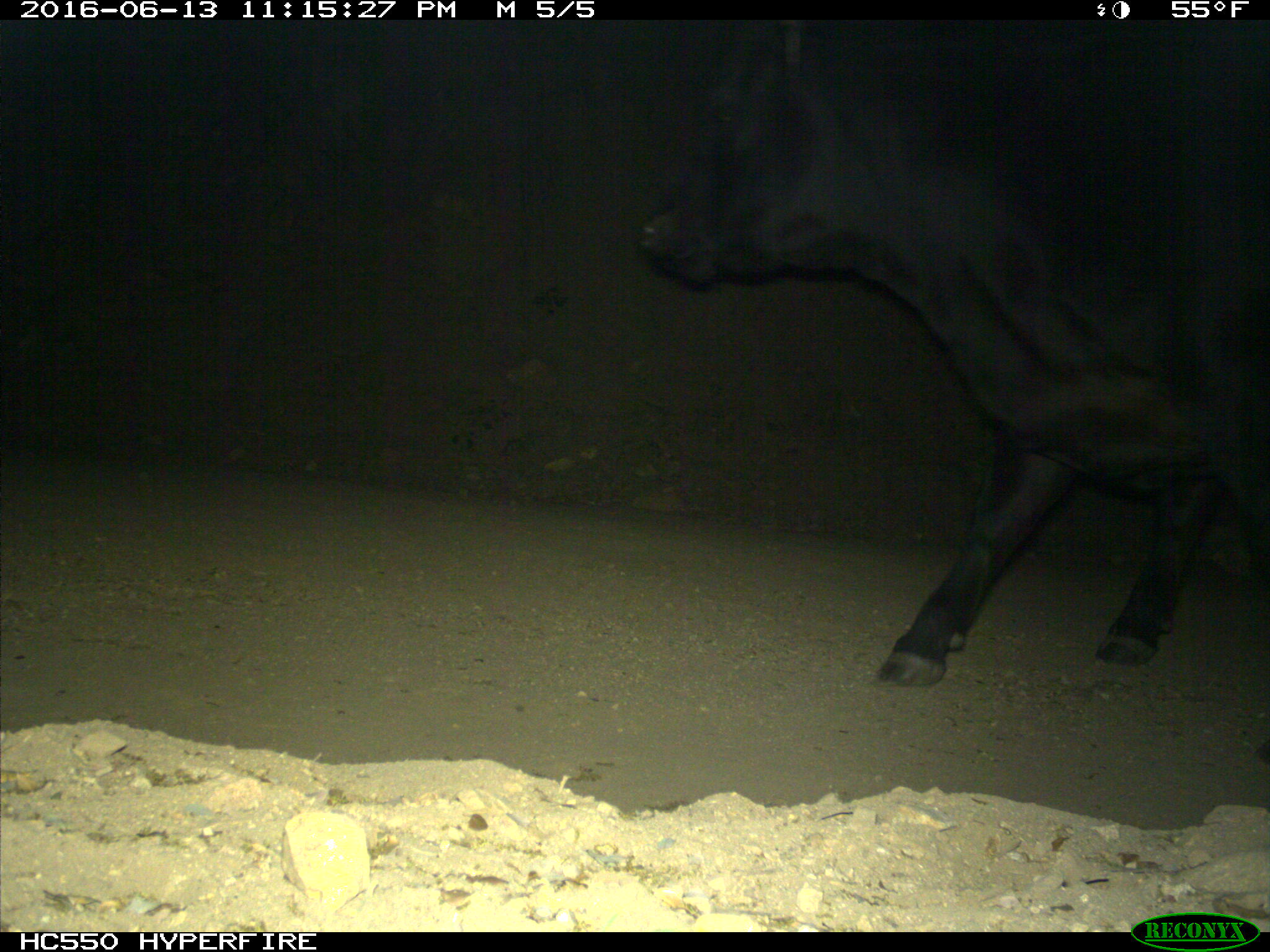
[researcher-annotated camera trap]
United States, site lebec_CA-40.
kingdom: Animalia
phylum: Chordata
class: Mammalia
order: Artiodactyla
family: Bovidae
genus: Bos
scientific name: Bos taurus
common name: domestic cow